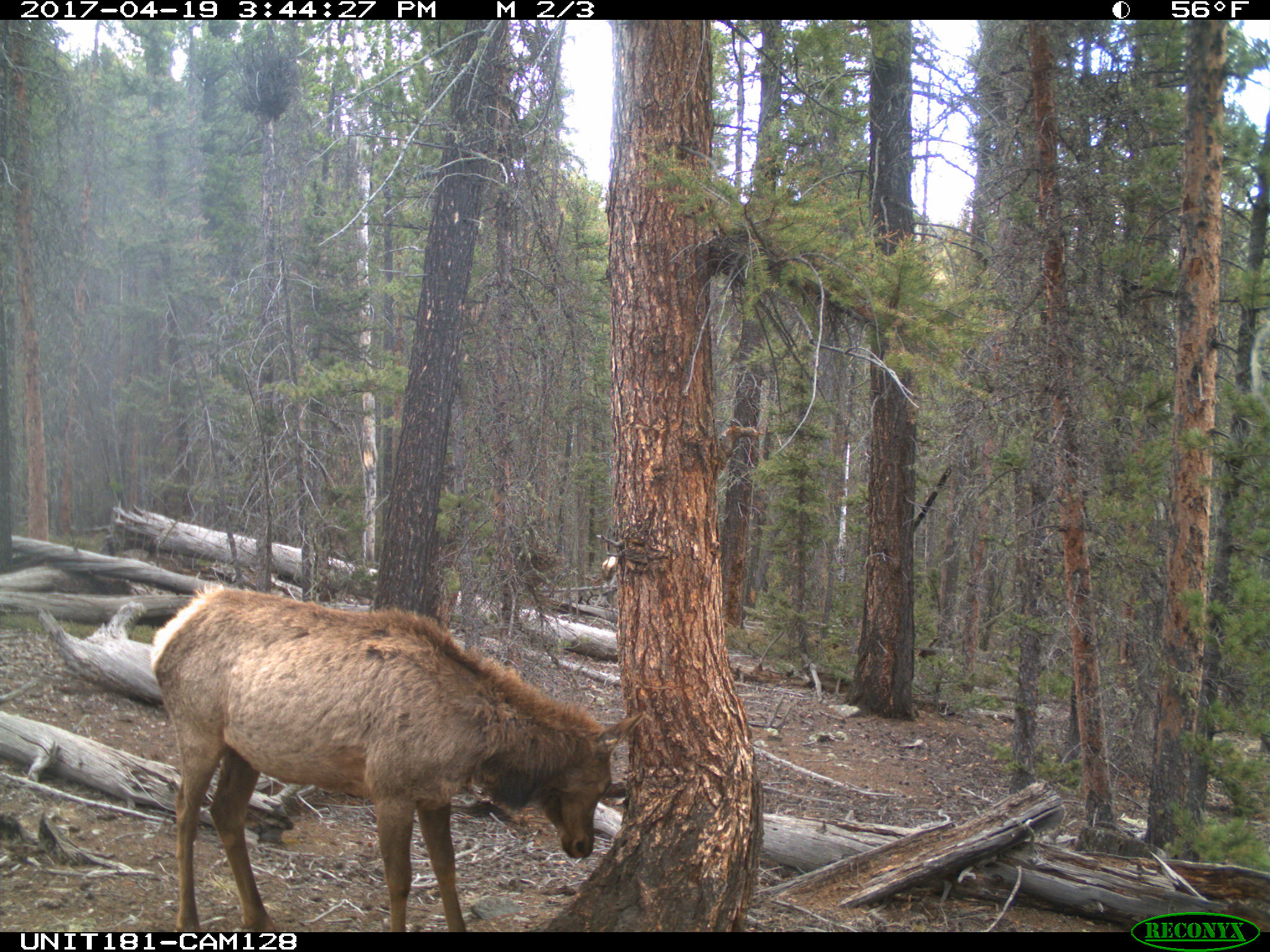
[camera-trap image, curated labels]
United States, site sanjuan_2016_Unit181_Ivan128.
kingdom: Animalia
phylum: Chordata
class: Mammalia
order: Artiodactyla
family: Cervidae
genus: Cervus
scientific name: Cervus elaphus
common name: red deer